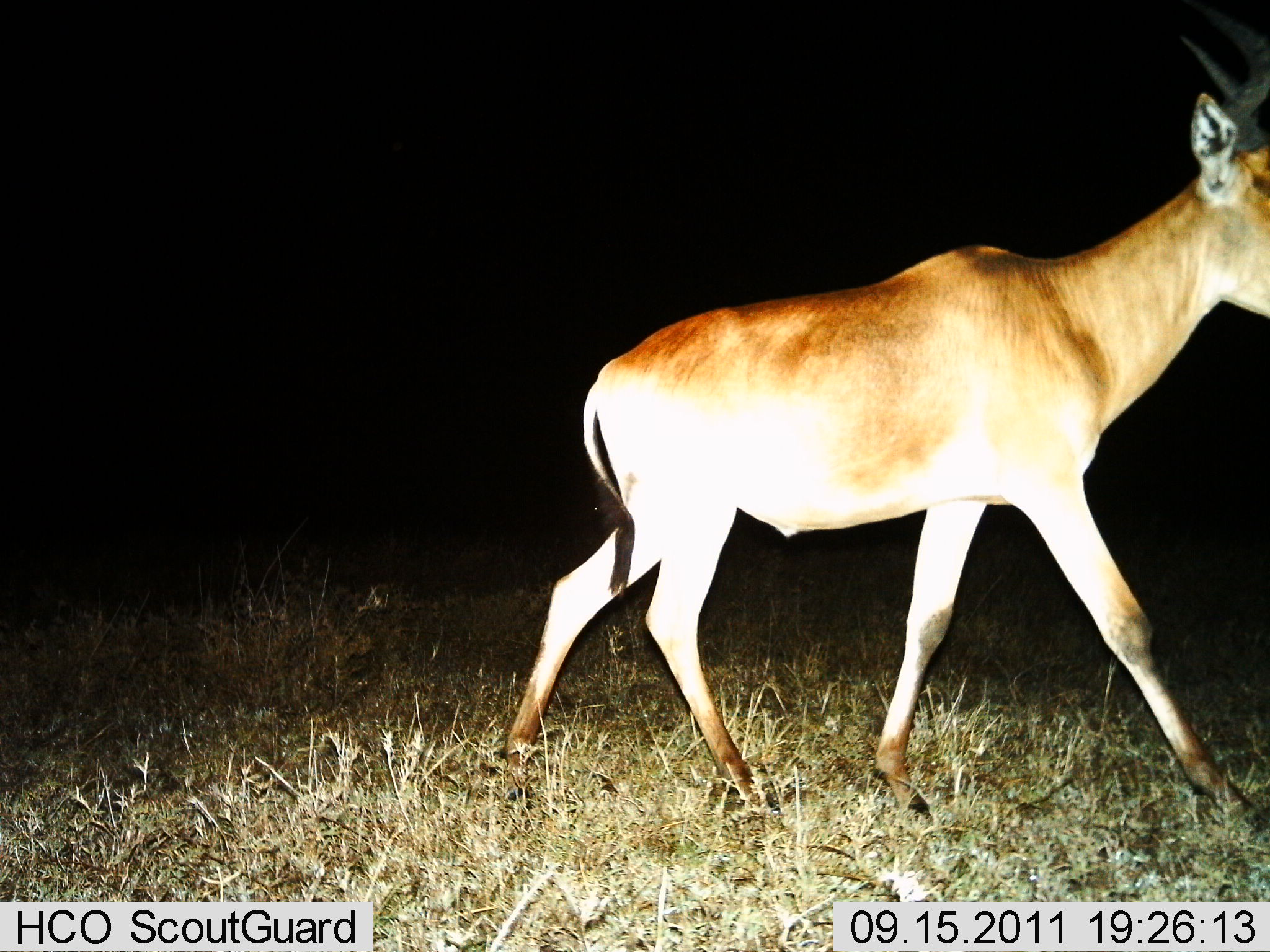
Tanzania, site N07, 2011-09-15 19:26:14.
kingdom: Animalia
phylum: Chordata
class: Mammalia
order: Artiodactyla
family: Bovidae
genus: Alcelaphus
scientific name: Alcelaphus buselaphus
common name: hartebeest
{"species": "hartebeest (Alcelaphus buselaphus)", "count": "1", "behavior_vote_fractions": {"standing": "0%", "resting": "0%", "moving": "100%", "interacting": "0%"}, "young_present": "0%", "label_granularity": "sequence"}